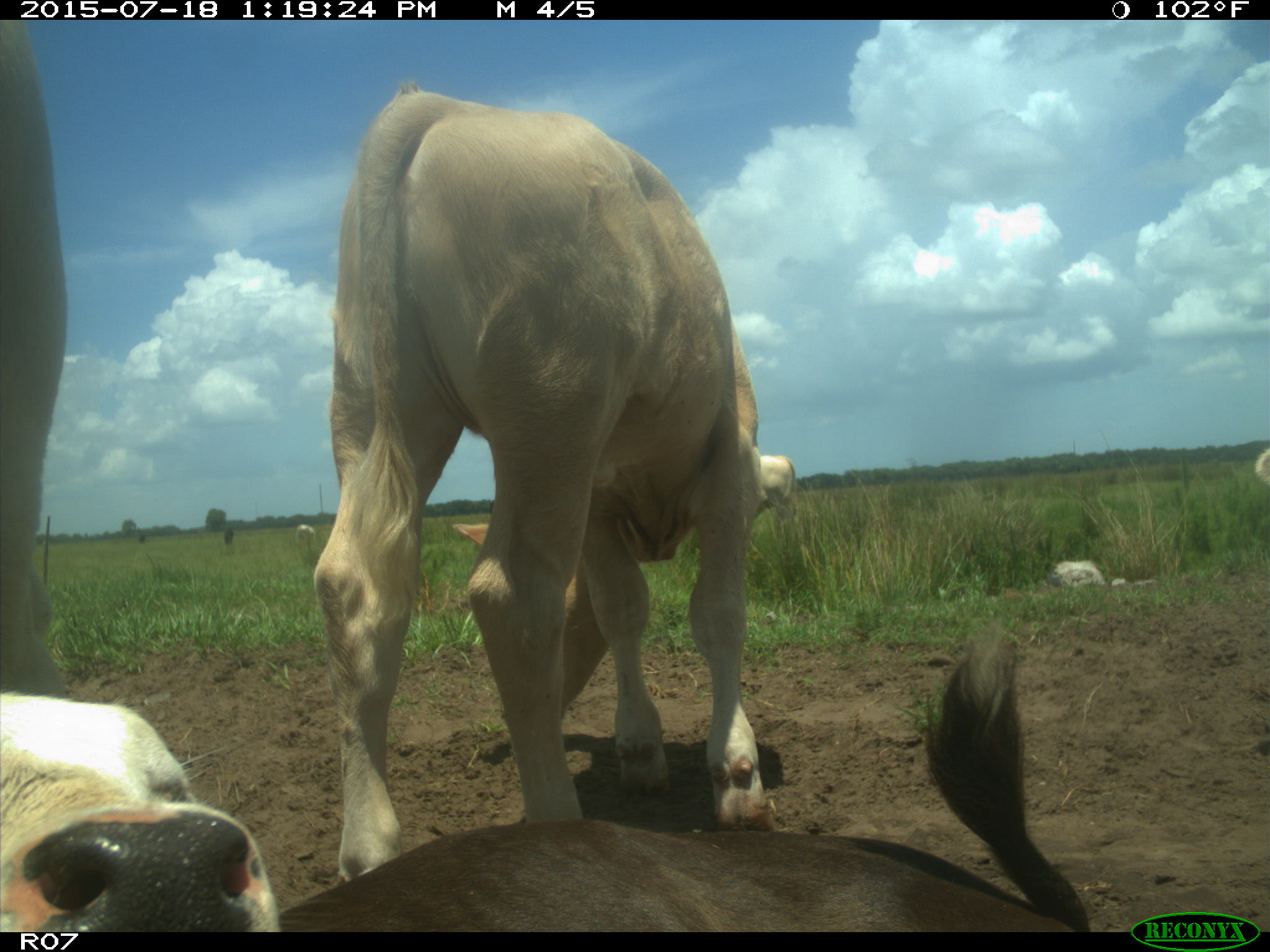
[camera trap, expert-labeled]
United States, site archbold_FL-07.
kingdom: Animalia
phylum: Chordata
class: Mammalia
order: Artiodactyla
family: Bovidae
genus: Bos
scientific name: Bos taurus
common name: domestic cow